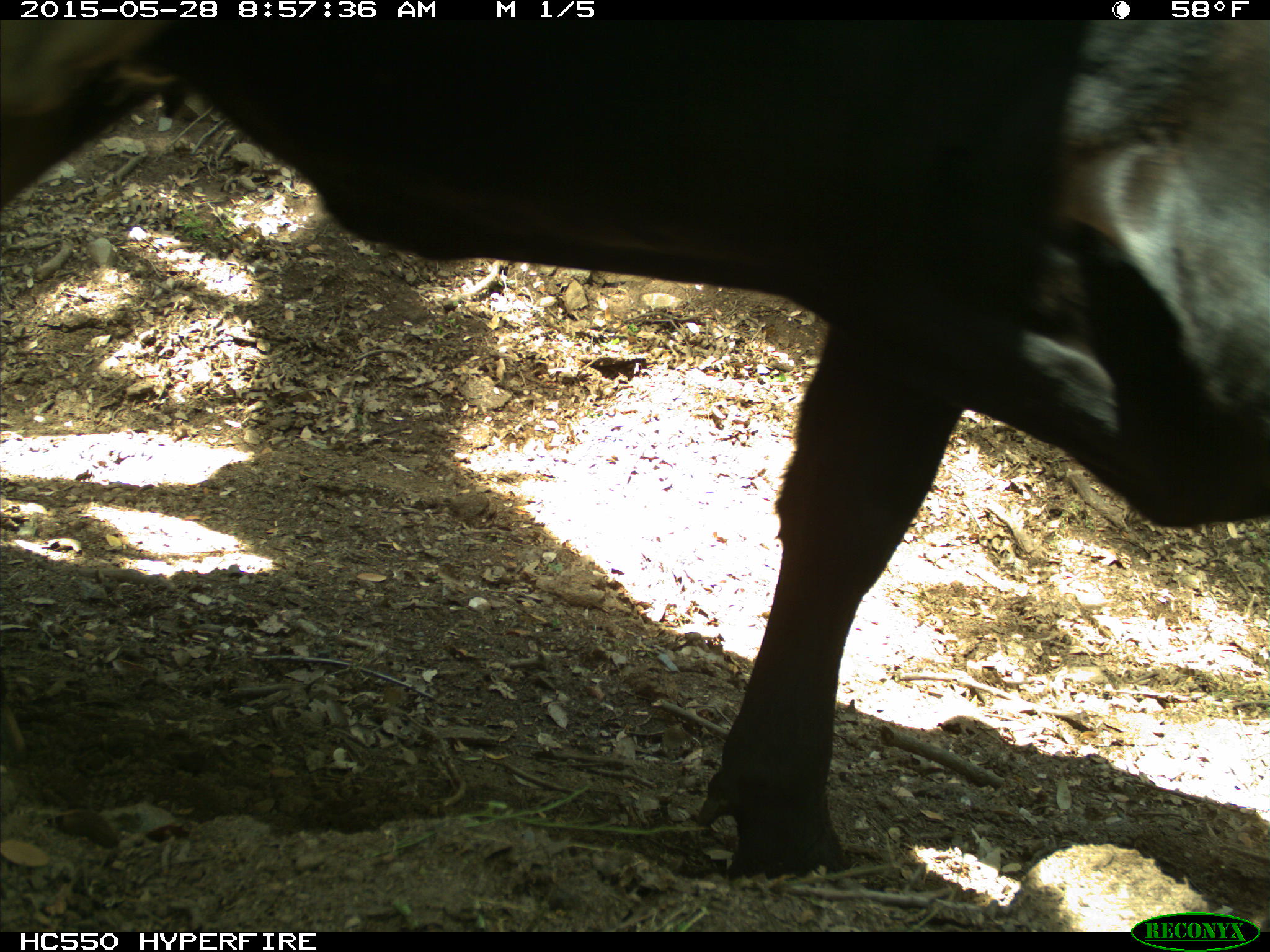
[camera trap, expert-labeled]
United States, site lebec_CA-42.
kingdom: Animalia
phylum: Chordata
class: Mammalia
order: Artiodactyla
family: Bovidae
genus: Bos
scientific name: Bos taurus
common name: domestic cow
Bos taurus (domestic cow).